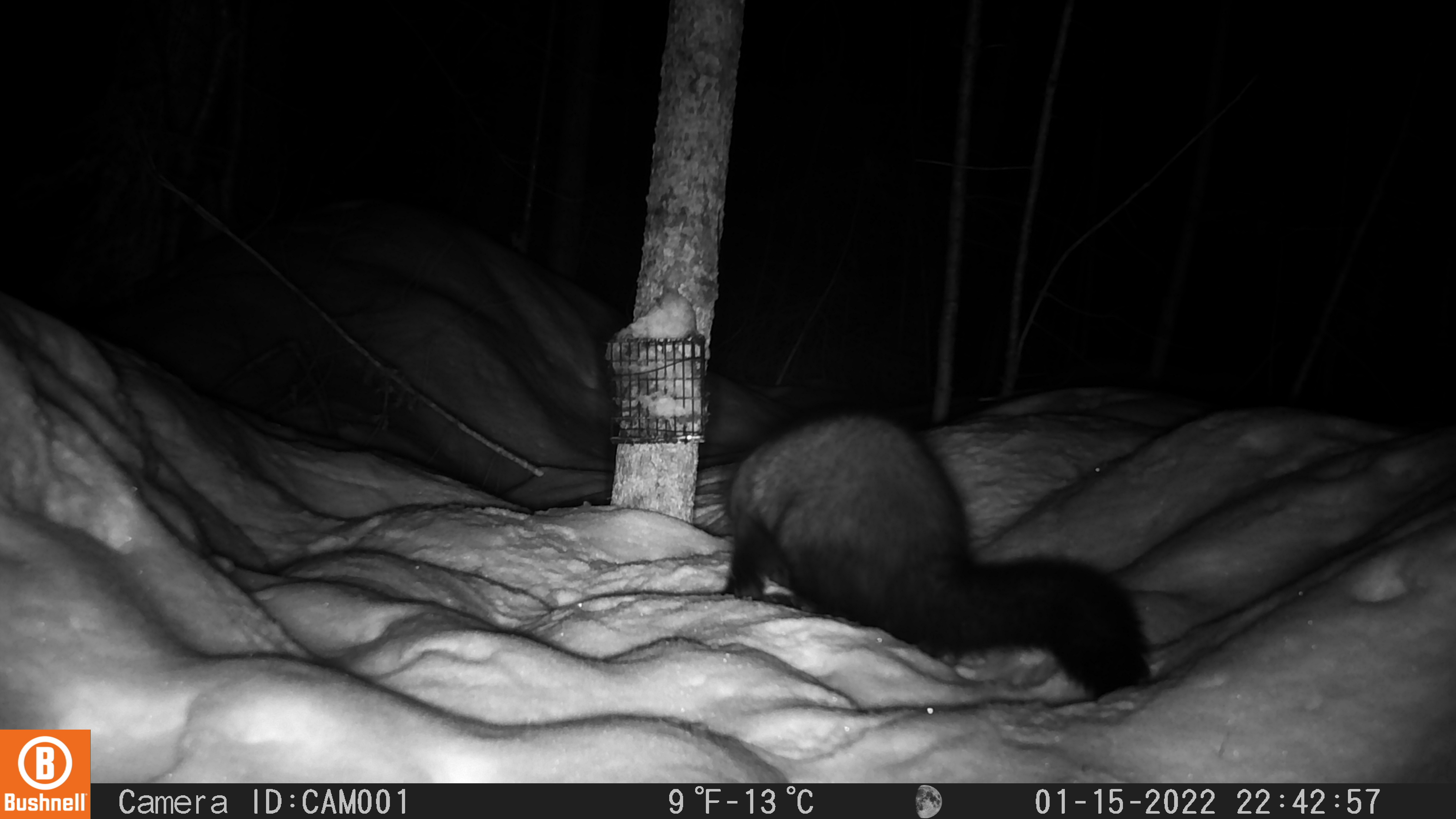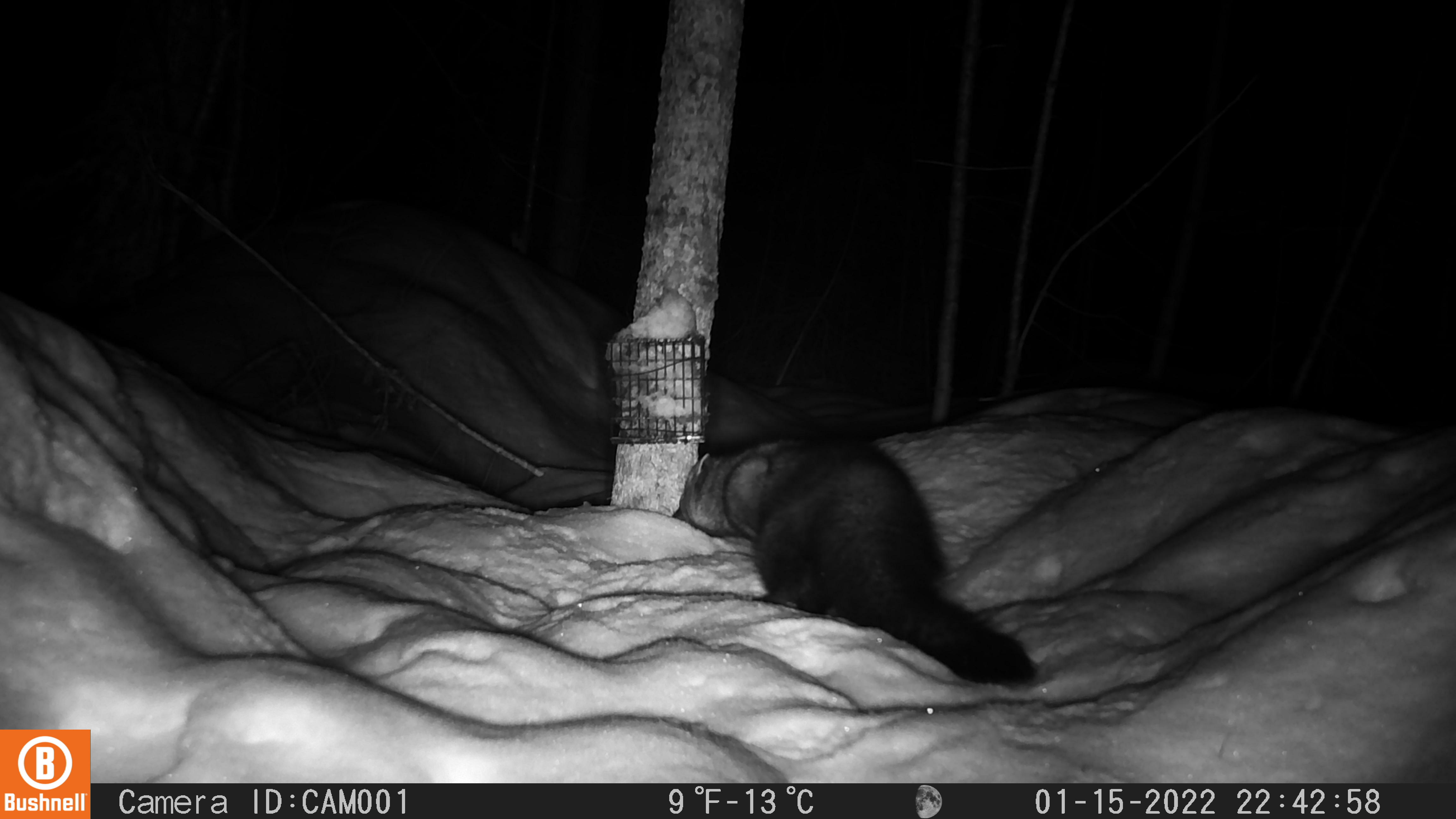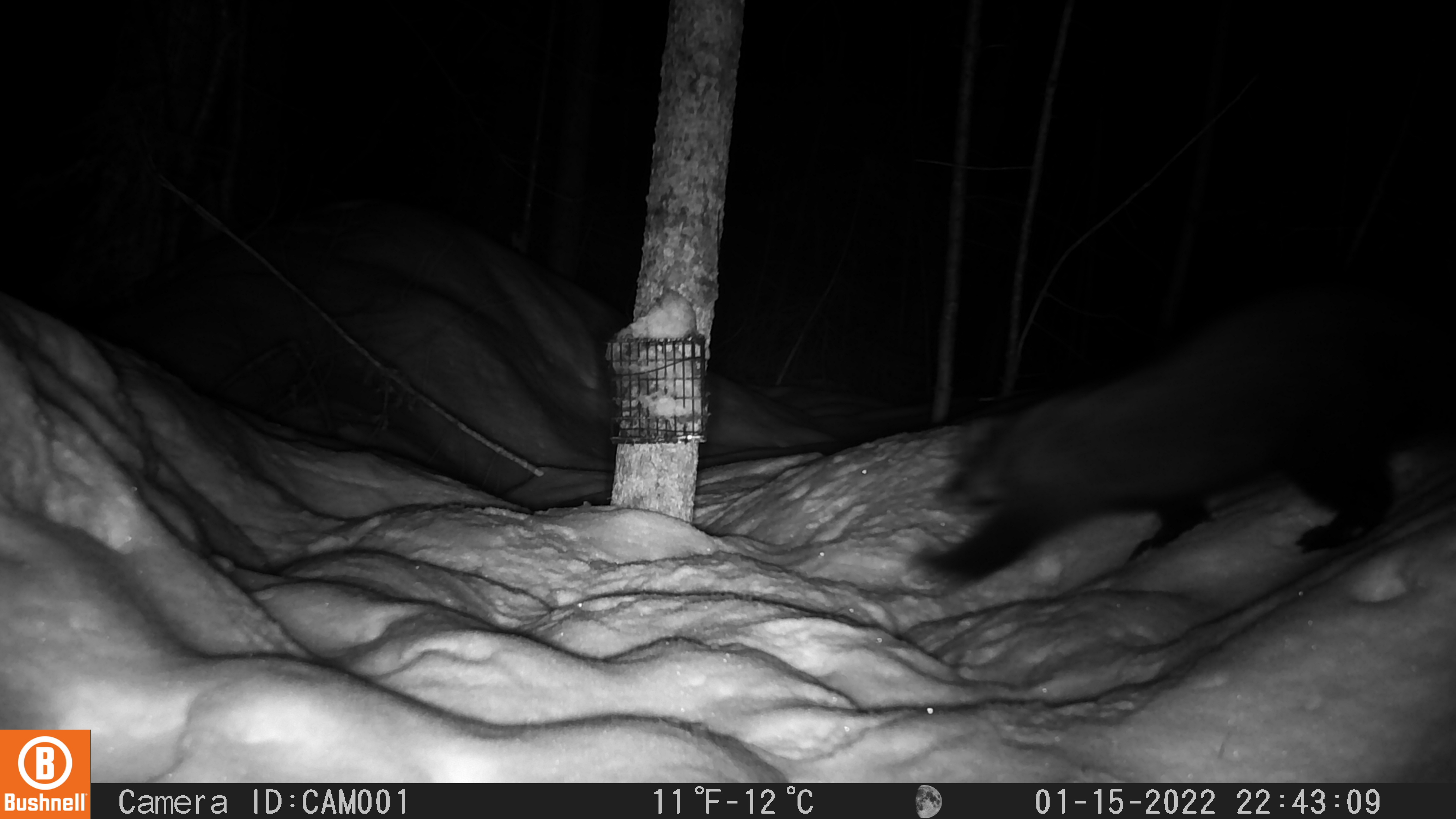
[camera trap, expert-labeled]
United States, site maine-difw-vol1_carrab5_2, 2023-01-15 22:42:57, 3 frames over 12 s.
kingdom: Animalia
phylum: Chordata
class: Mammalia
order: Carnivora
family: Mustelidae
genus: Pekania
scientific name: Pekania pennanti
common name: fisher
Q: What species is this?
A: Fisher (Pekania pennanti).